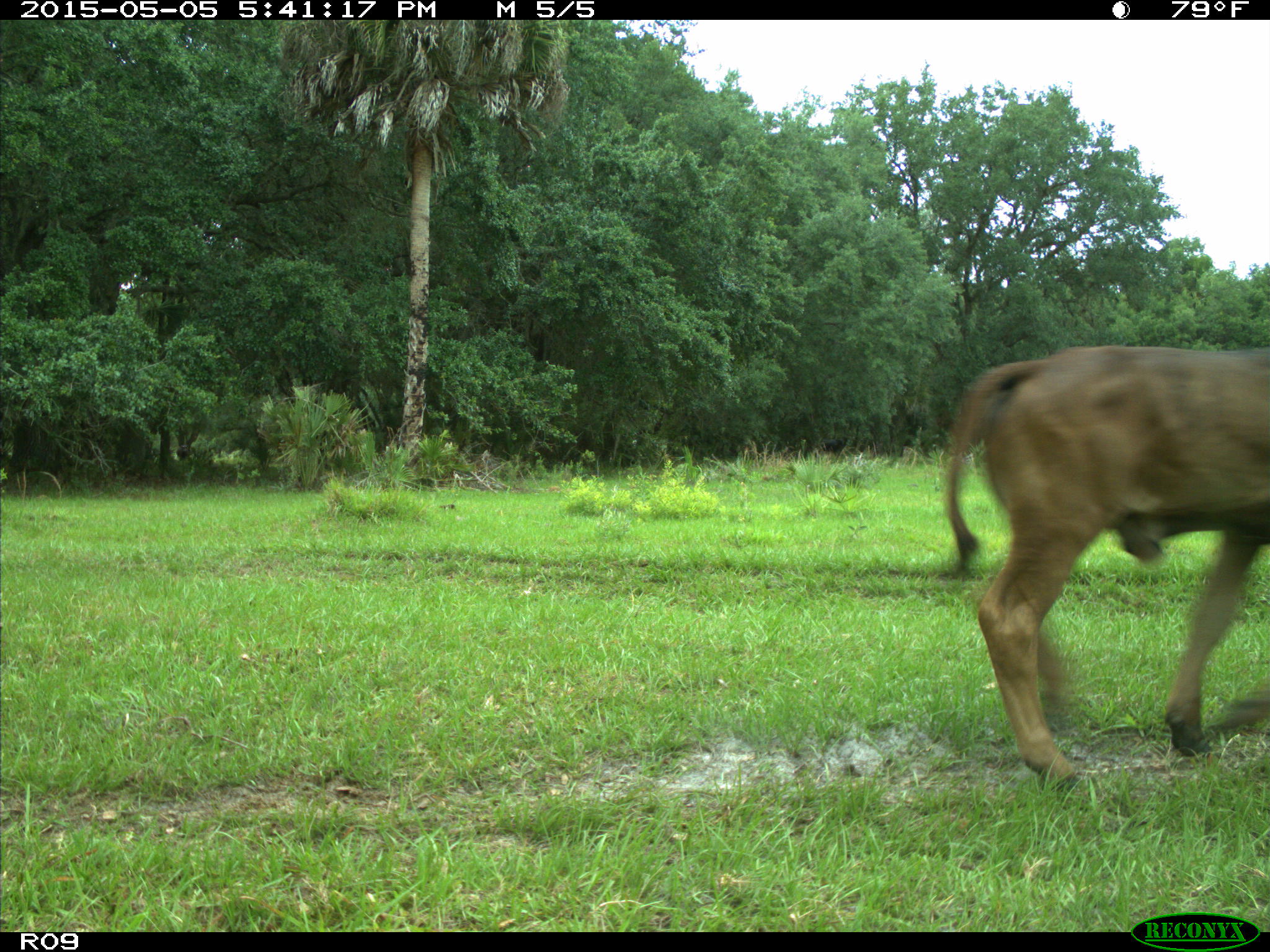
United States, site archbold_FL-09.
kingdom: Animalia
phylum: Chordata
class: Mammalia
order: Artiodactyla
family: Bovidae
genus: Bos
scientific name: Bos taurus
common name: domestic cow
Bos taurus (domestic cow).